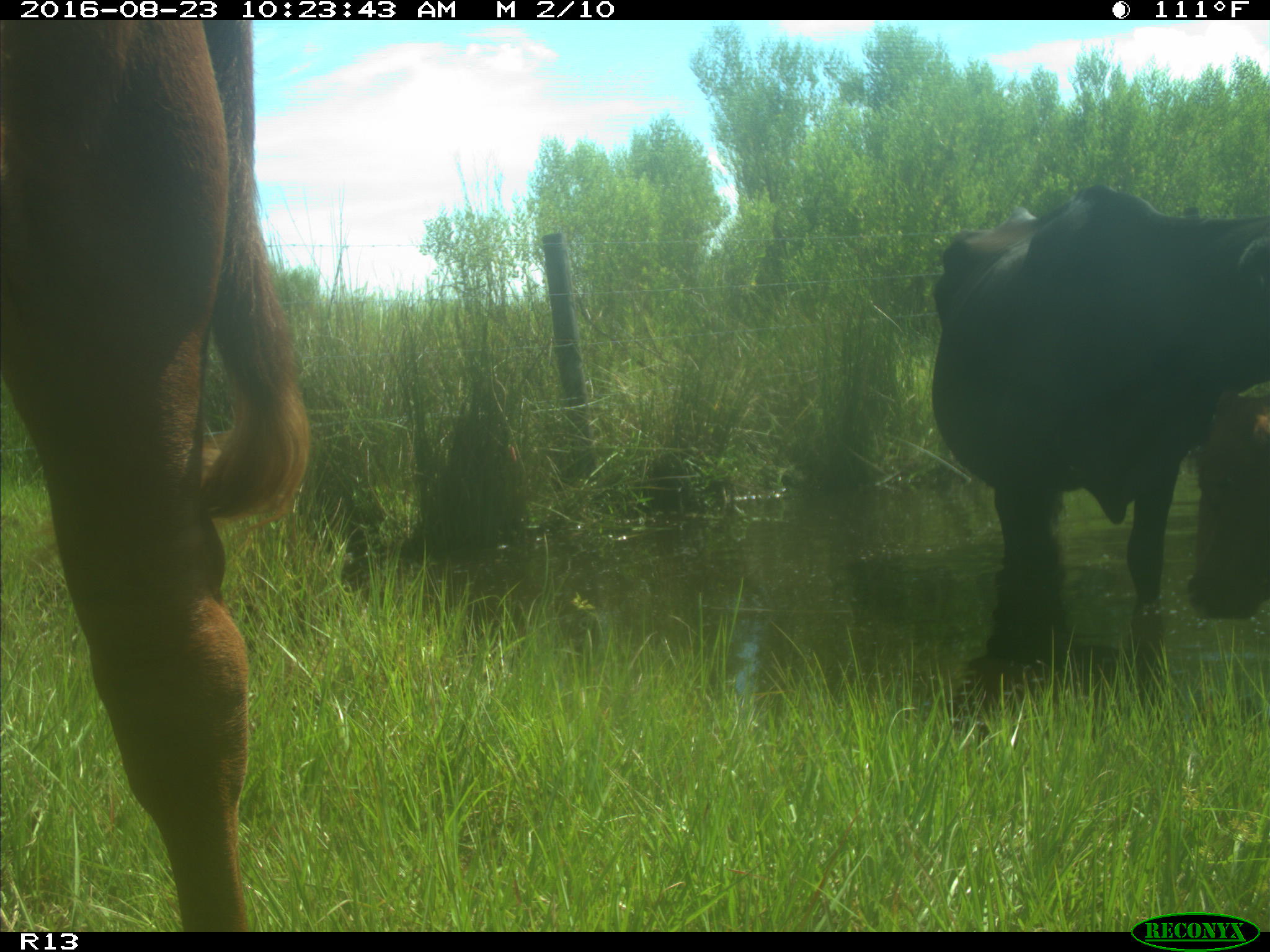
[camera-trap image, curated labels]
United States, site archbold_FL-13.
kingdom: Animalia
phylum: Chordata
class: Mammalia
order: Artiodactyla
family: Bovidae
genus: Bos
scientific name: Bos taurus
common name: domestic cow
Bos taurus (domestic cow).